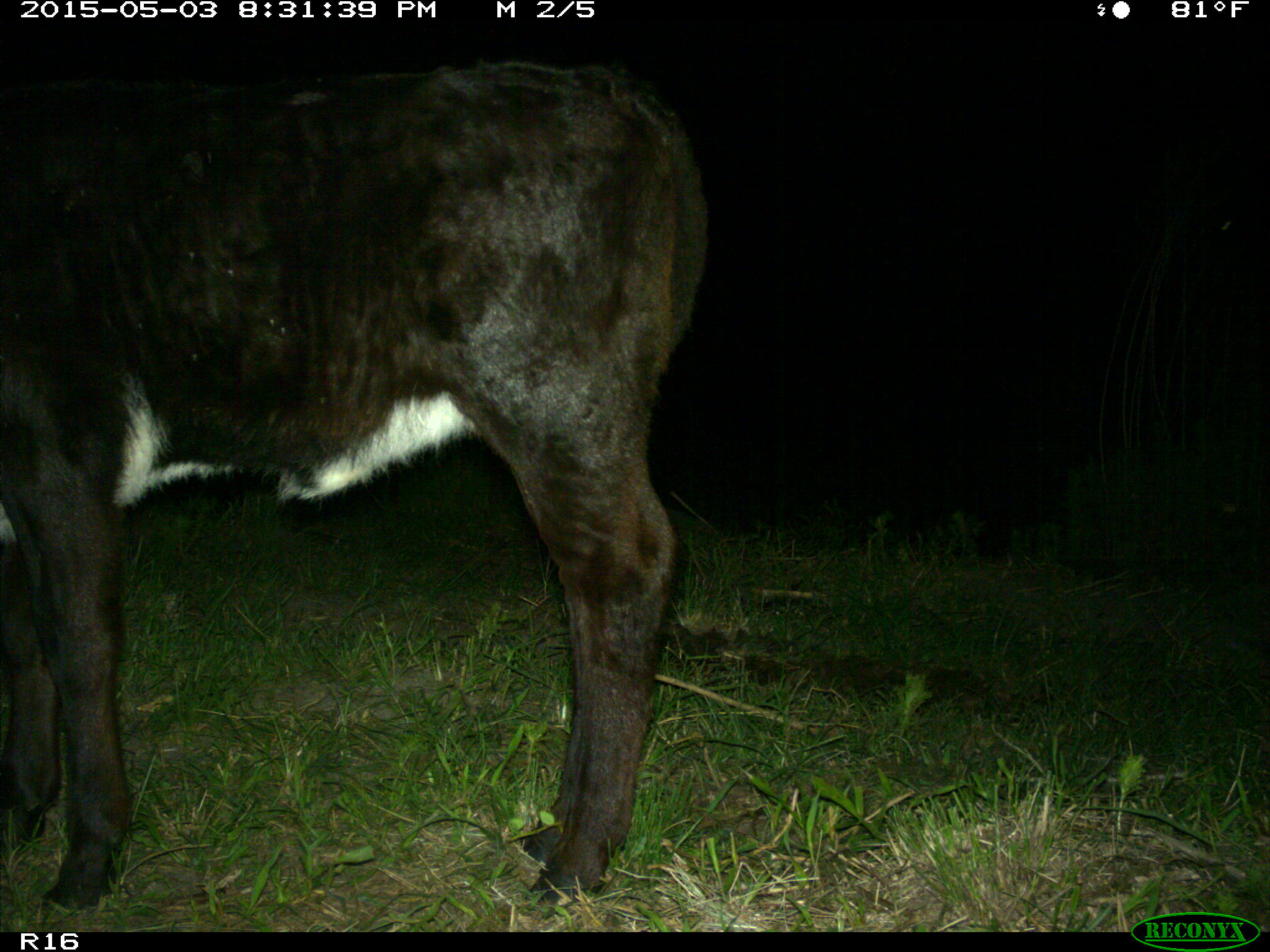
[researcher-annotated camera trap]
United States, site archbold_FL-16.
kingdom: Animalia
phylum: Chordata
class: Mammalia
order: Artiodactyla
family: Bovidae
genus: Bos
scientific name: Bos taurus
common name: domestic cow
Bos taurus (domestic cow).